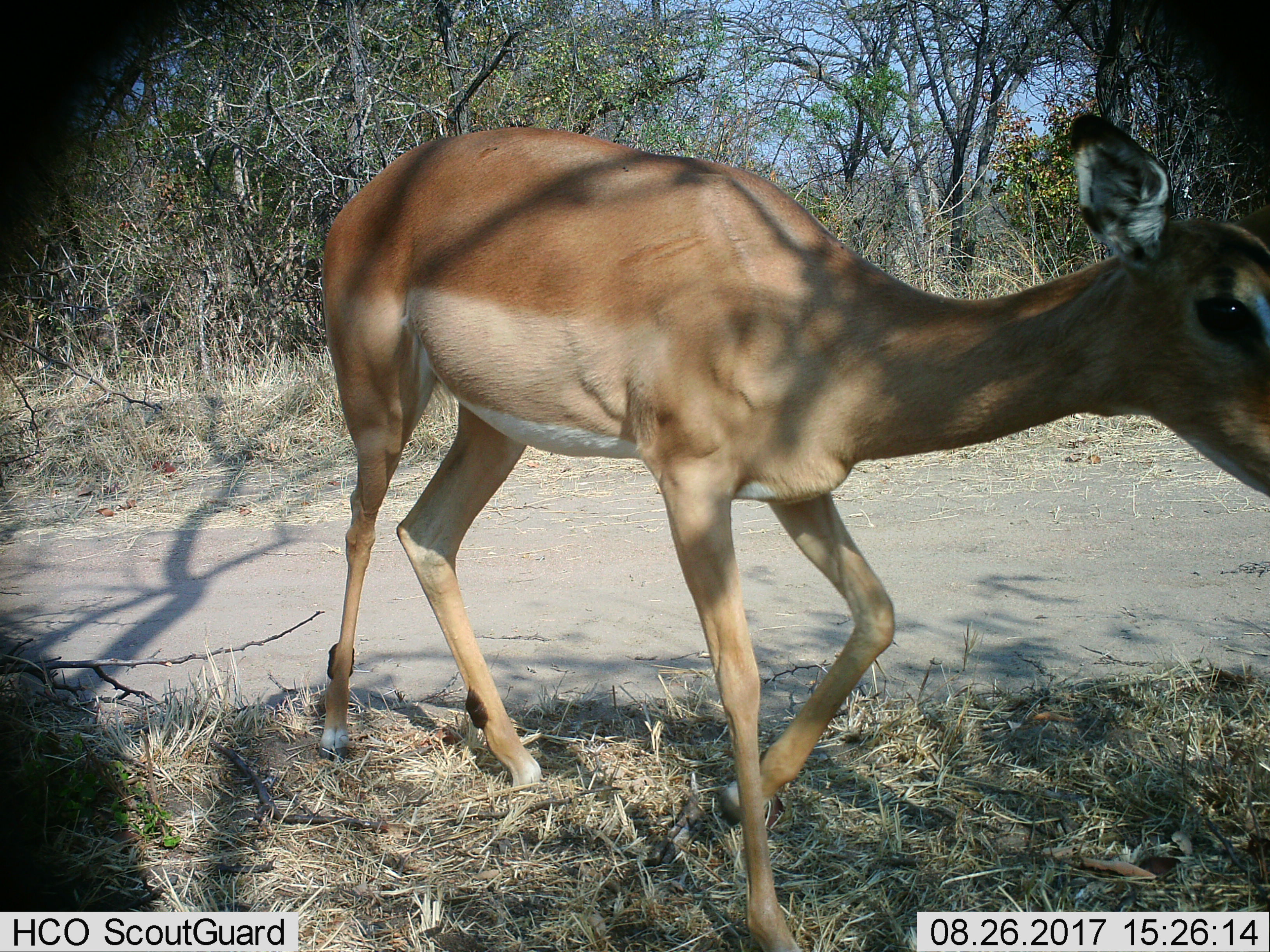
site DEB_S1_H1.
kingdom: Animalia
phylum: Chordata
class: Mammalia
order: Artiodactyla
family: Bovidae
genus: Aepyceros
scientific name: Aepyceros melampus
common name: impala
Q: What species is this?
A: Impala (Aepyceros melampus).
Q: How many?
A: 1.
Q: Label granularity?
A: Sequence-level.